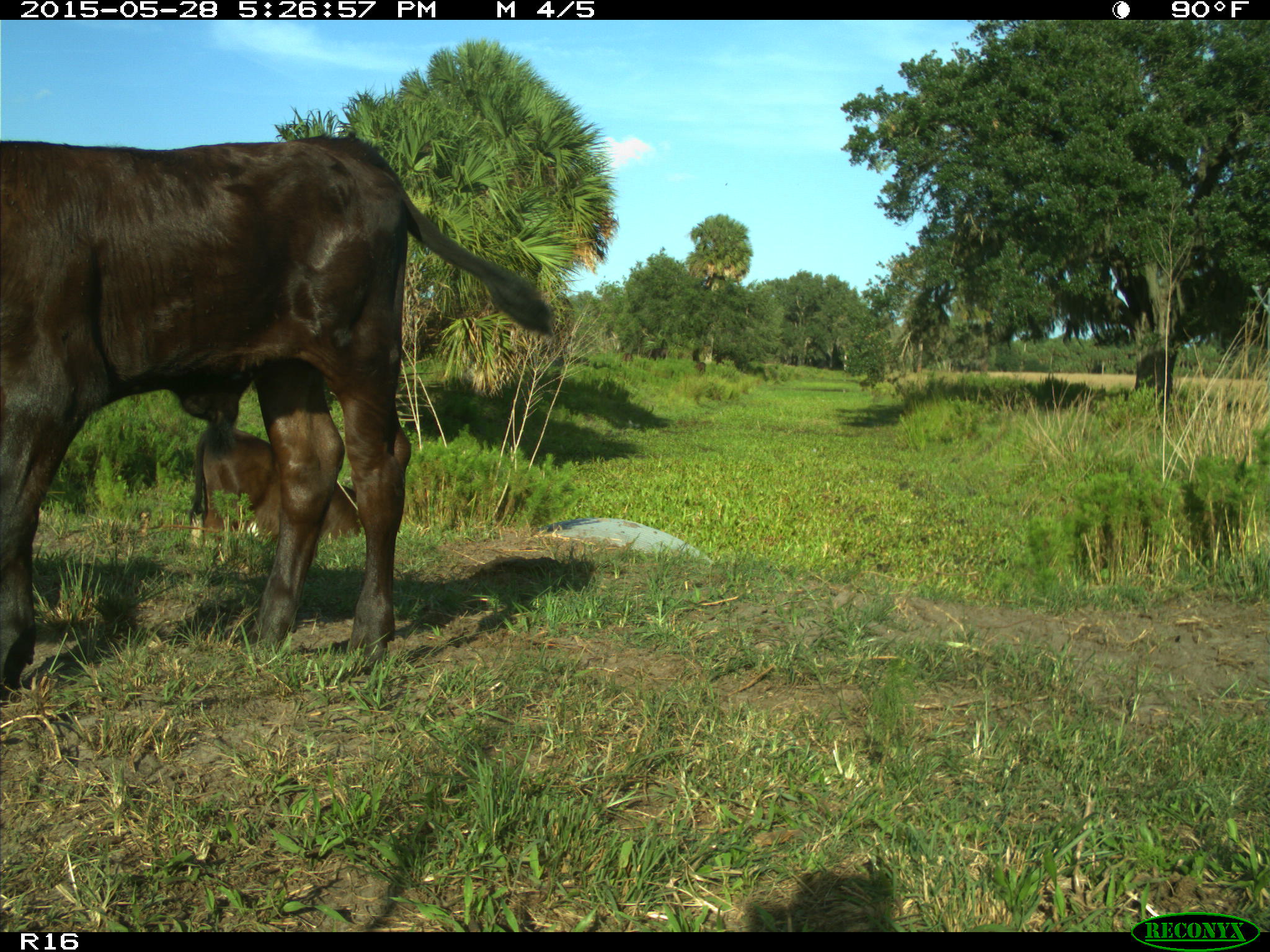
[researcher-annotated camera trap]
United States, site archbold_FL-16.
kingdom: Animalia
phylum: Chordata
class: Mammalia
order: Artiodactyla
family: Bovidae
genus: Bos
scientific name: Bos taurus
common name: domestic cow